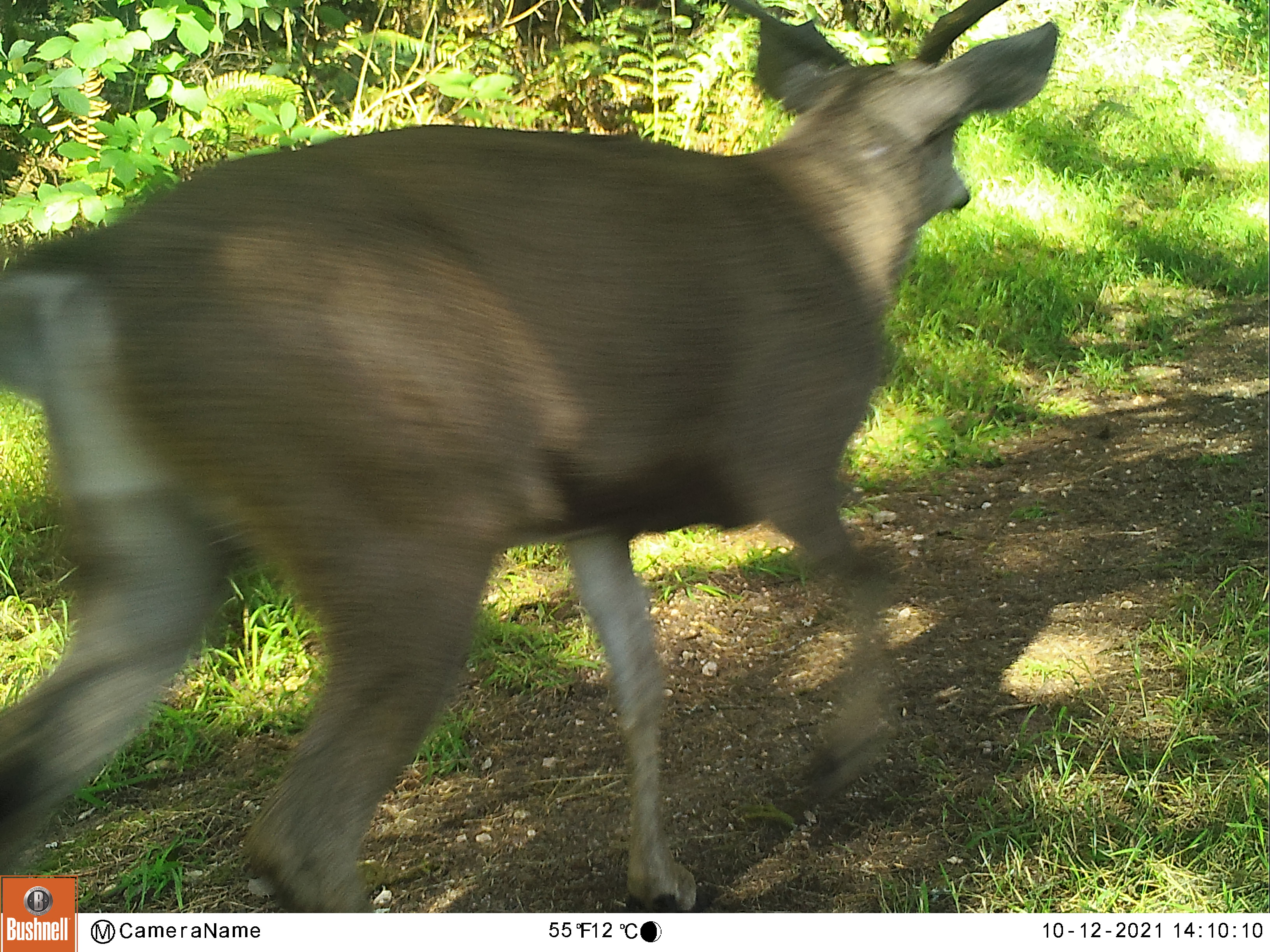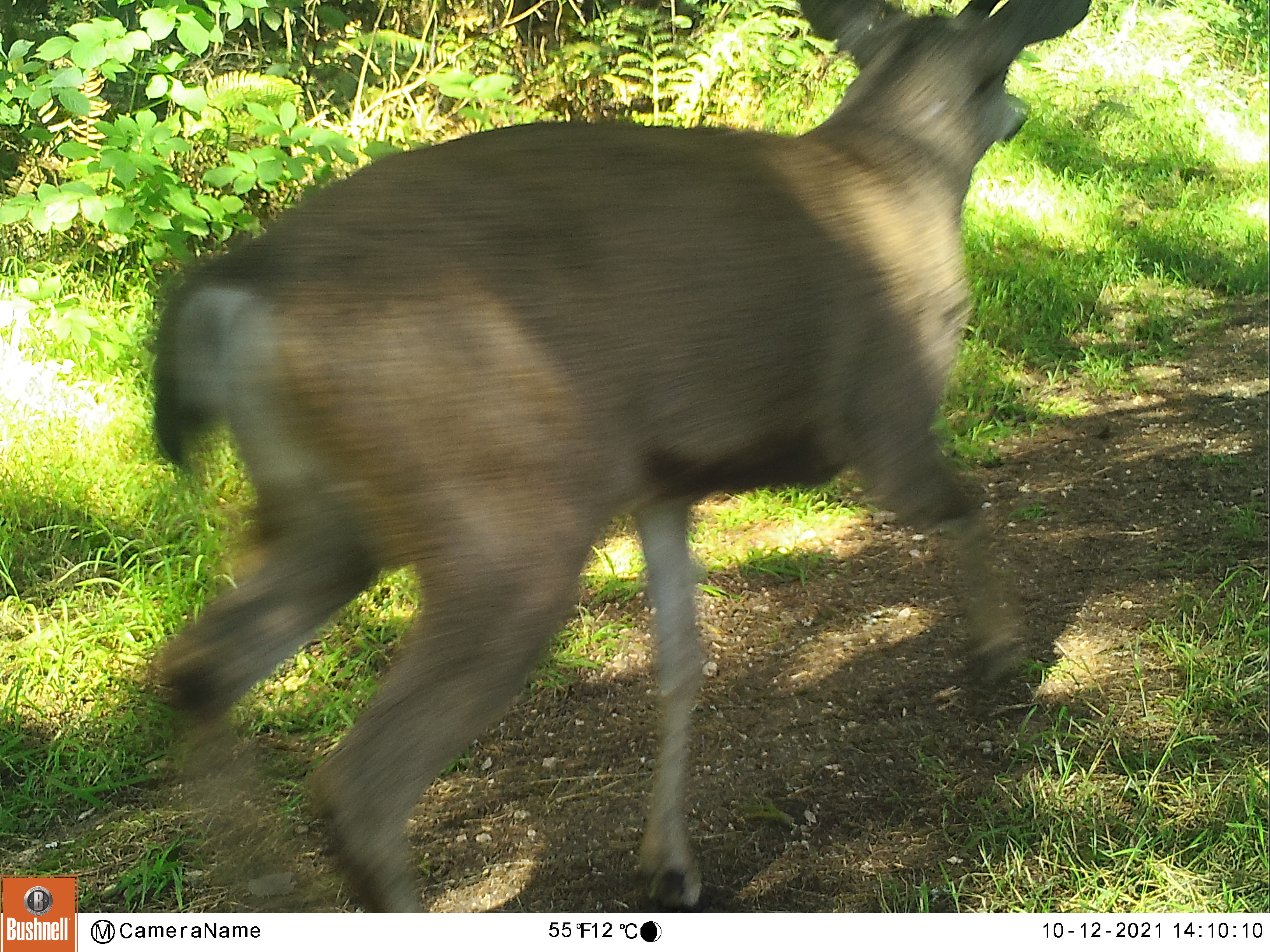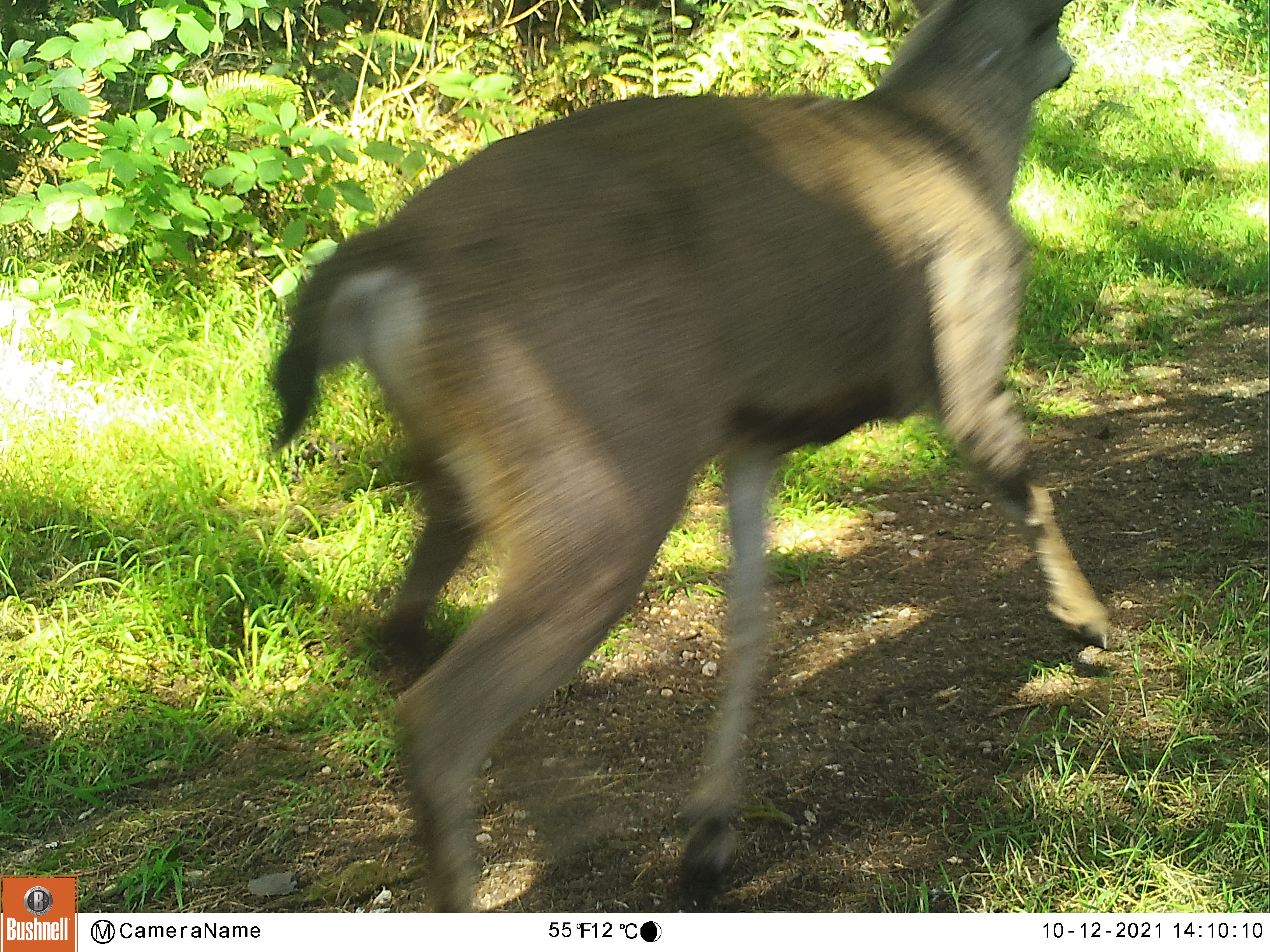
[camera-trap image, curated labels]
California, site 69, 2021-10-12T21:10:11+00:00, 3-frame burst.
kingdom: Animalia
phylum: Chordata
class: Mammalia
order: Artiodactyla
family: Cervidae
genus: Odocoileus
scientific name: Odocoileus hemionus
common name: mule deer